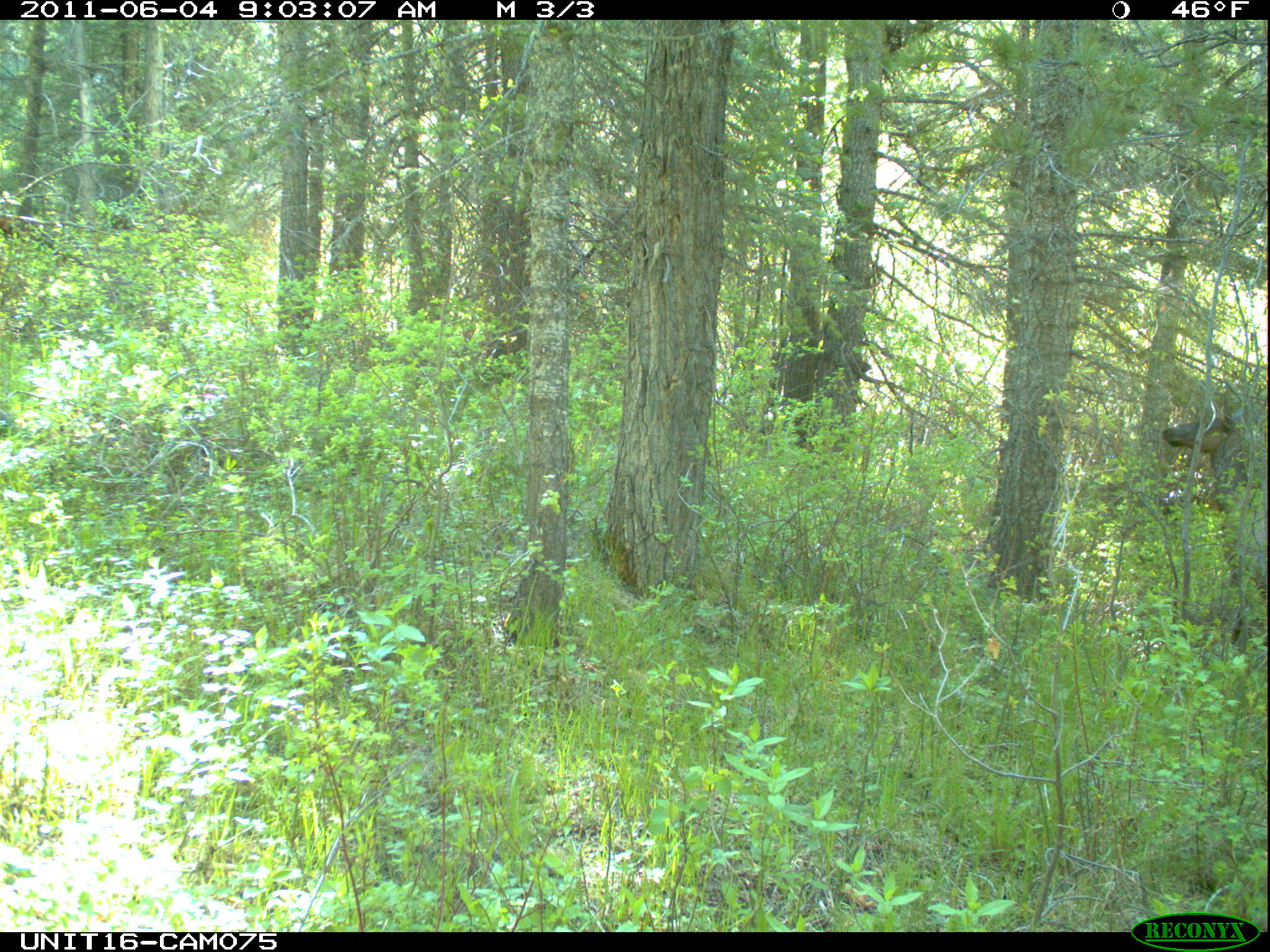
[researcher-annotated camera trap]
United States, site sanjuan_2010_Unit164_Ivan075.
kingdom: Animalia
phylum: Chordata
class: Mammalia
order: Artiodactyla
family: Cervidae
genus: Cervus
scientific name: Cervus elaphus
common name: red deer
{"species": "Cervus elaphus (red deer)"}